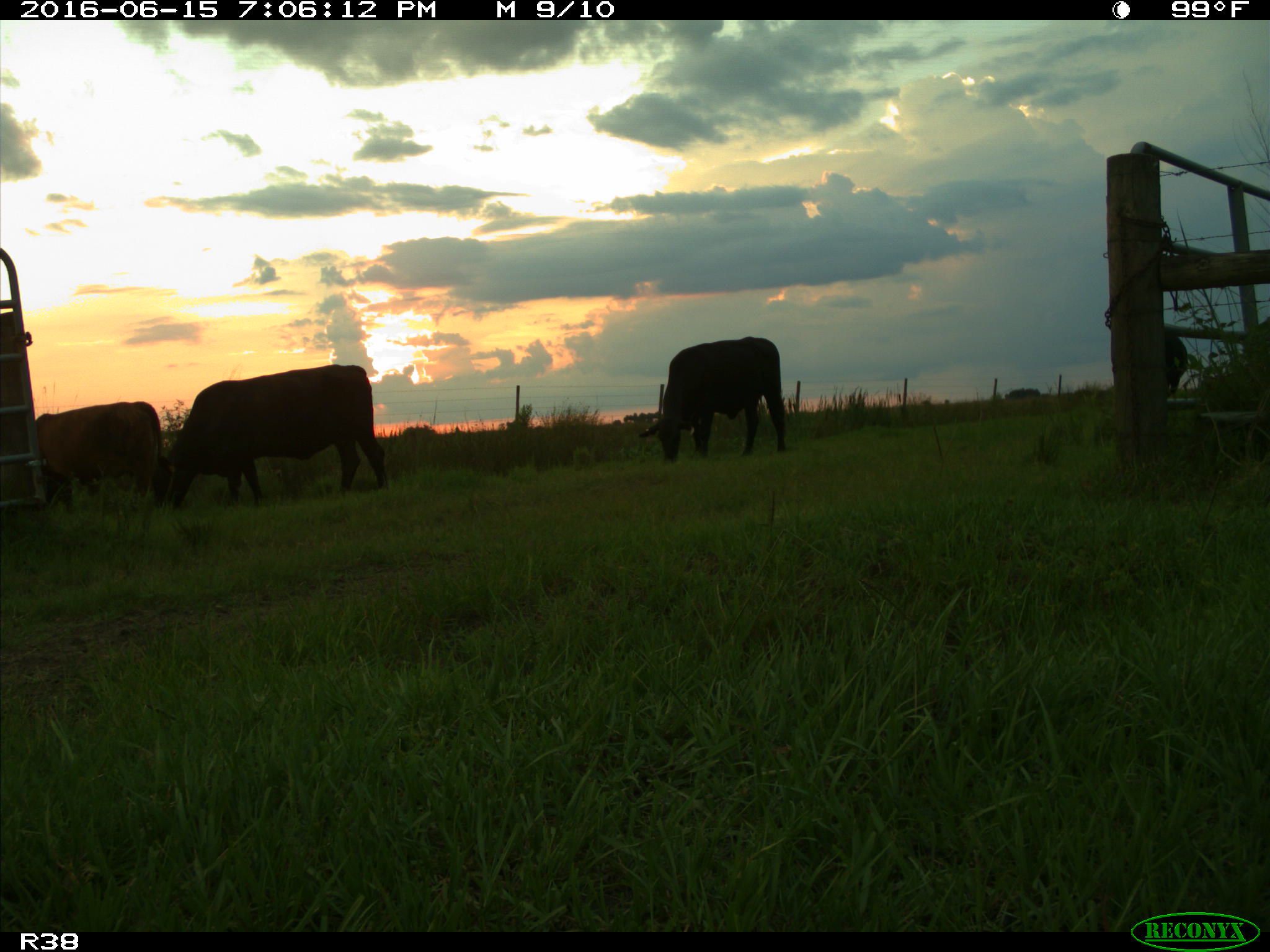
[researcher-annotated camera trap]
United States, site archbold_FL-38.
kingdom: Animalia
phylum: Chordata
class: Mammalia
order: Artiodactyla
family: Bovidae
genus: Bos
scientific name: Bos taurus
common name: domestic cow